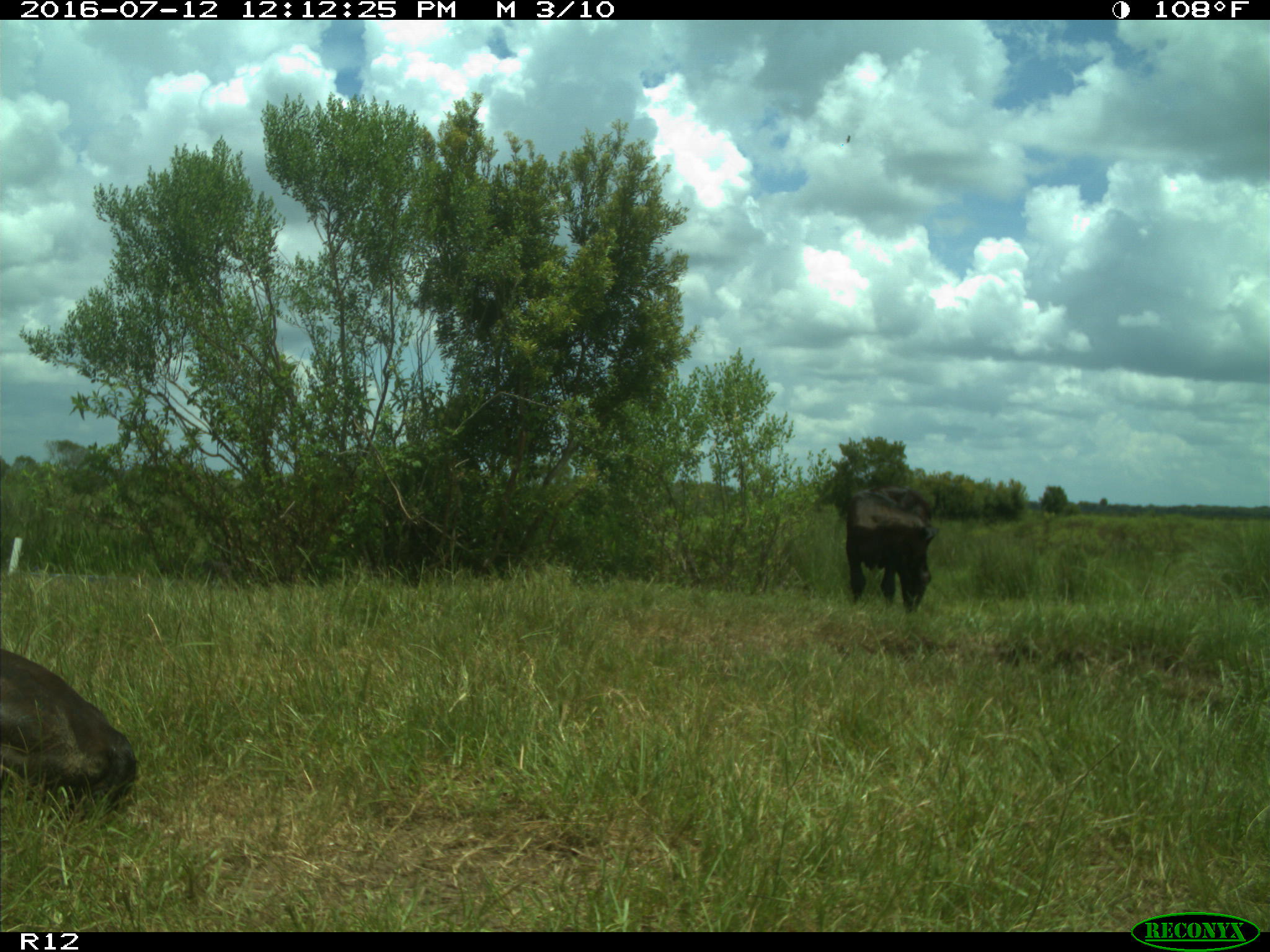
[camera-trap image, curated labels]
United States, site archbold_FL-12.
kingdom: Animalia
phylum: Chordata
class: Mammalia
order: Artiodactyla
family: Bovidae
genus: Bos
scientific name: Bos taurus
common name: domestic cow